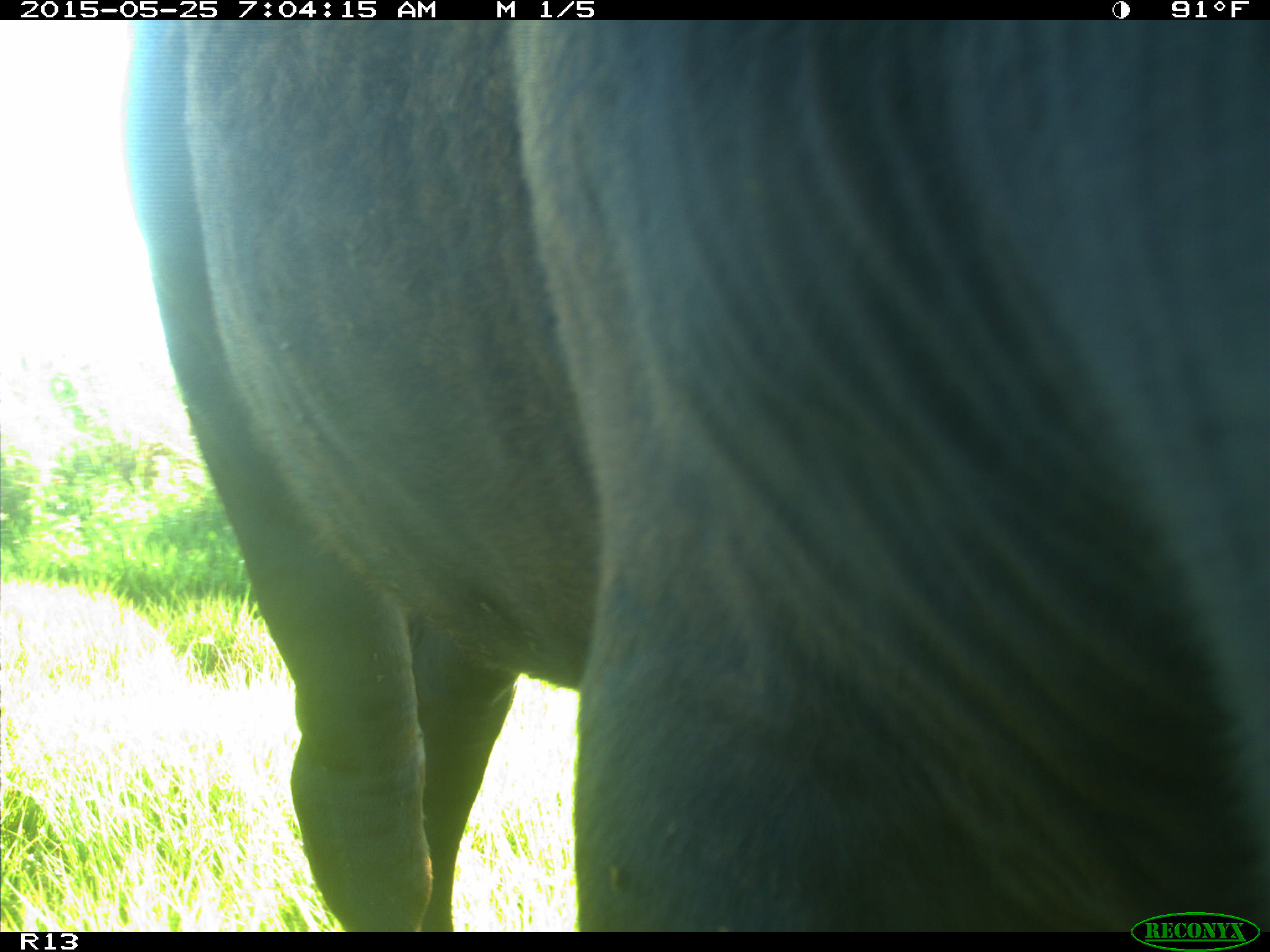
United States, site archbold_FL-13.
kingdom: Animalia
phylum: Chordata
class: Mammalia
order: Artiodactyla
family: Bovidae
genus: Bos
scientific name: Bos taurus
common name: domestic cow